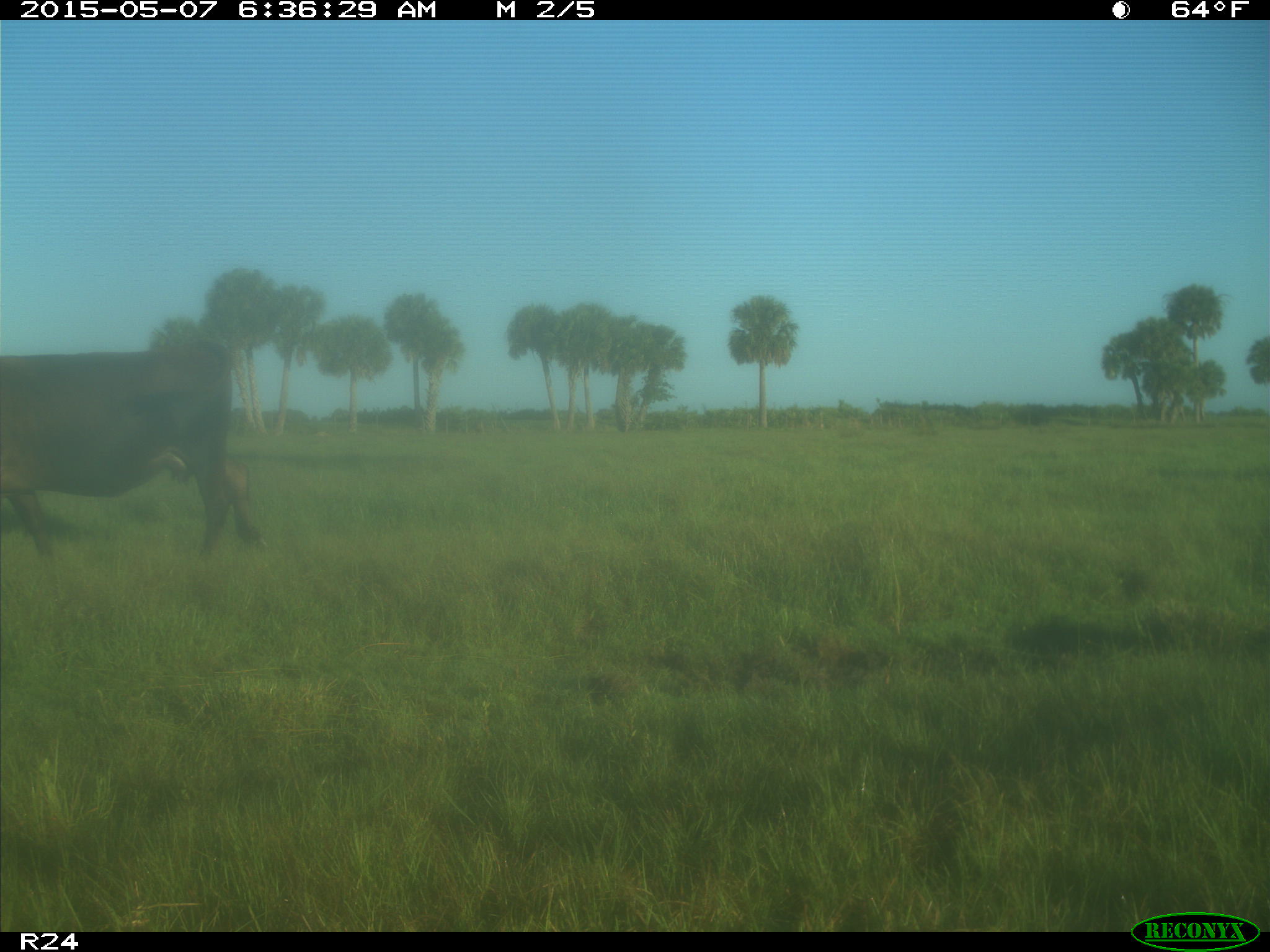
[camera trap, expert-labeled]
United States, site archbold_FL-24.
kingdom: Animalia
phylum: Chordata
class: Mammalia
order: Artiodactyla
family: Bovidae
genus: Bos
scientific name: Bos taurus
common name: domestic cow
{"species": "Bos taurus (domestic cow)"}